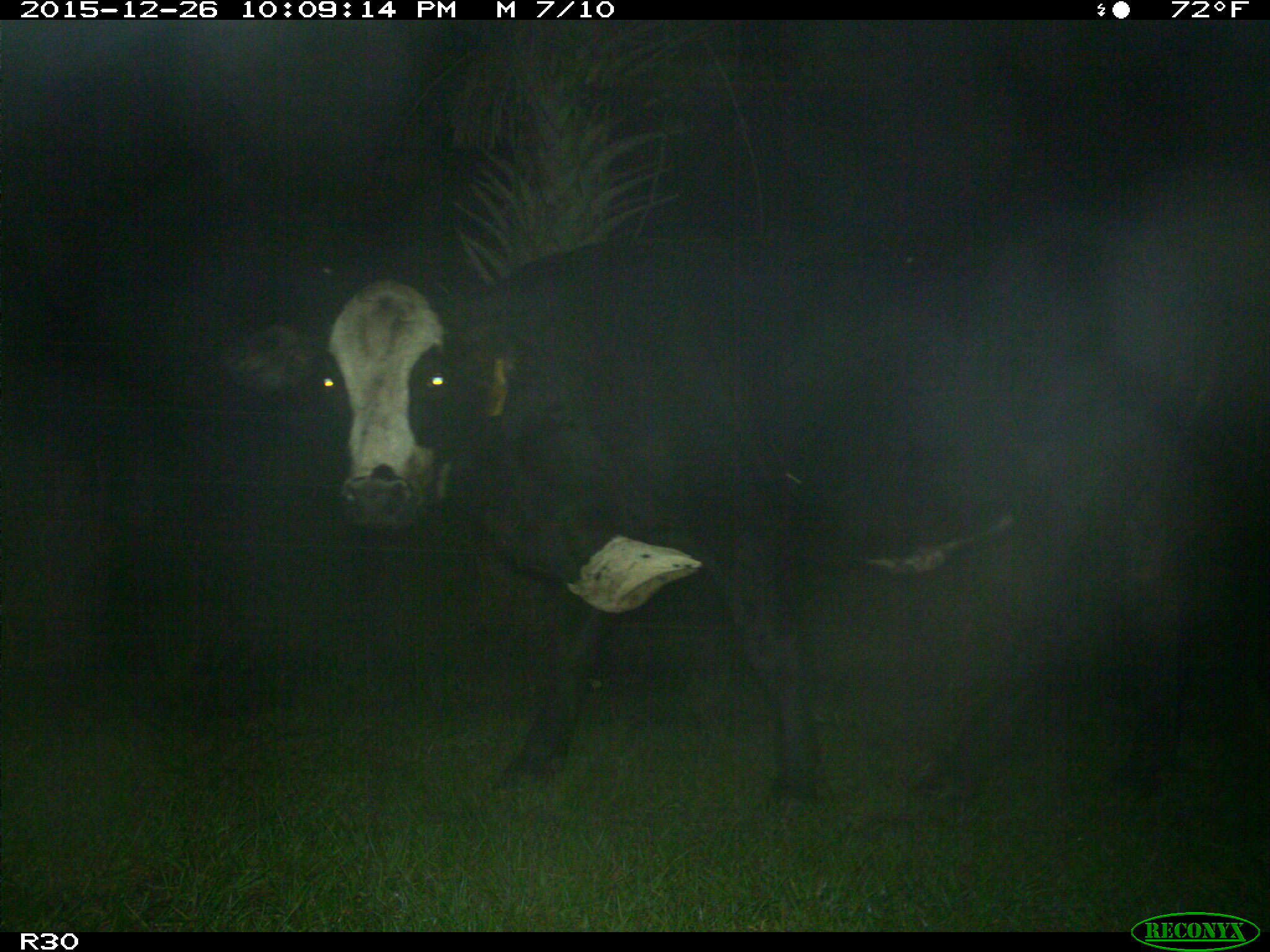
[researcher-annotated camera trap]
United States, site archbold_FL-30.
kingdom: Animalia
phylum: Chordata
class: Mammalia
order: Artiodactyla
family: Bovidae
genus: Bos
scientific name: Bos taurus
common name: domestic cow